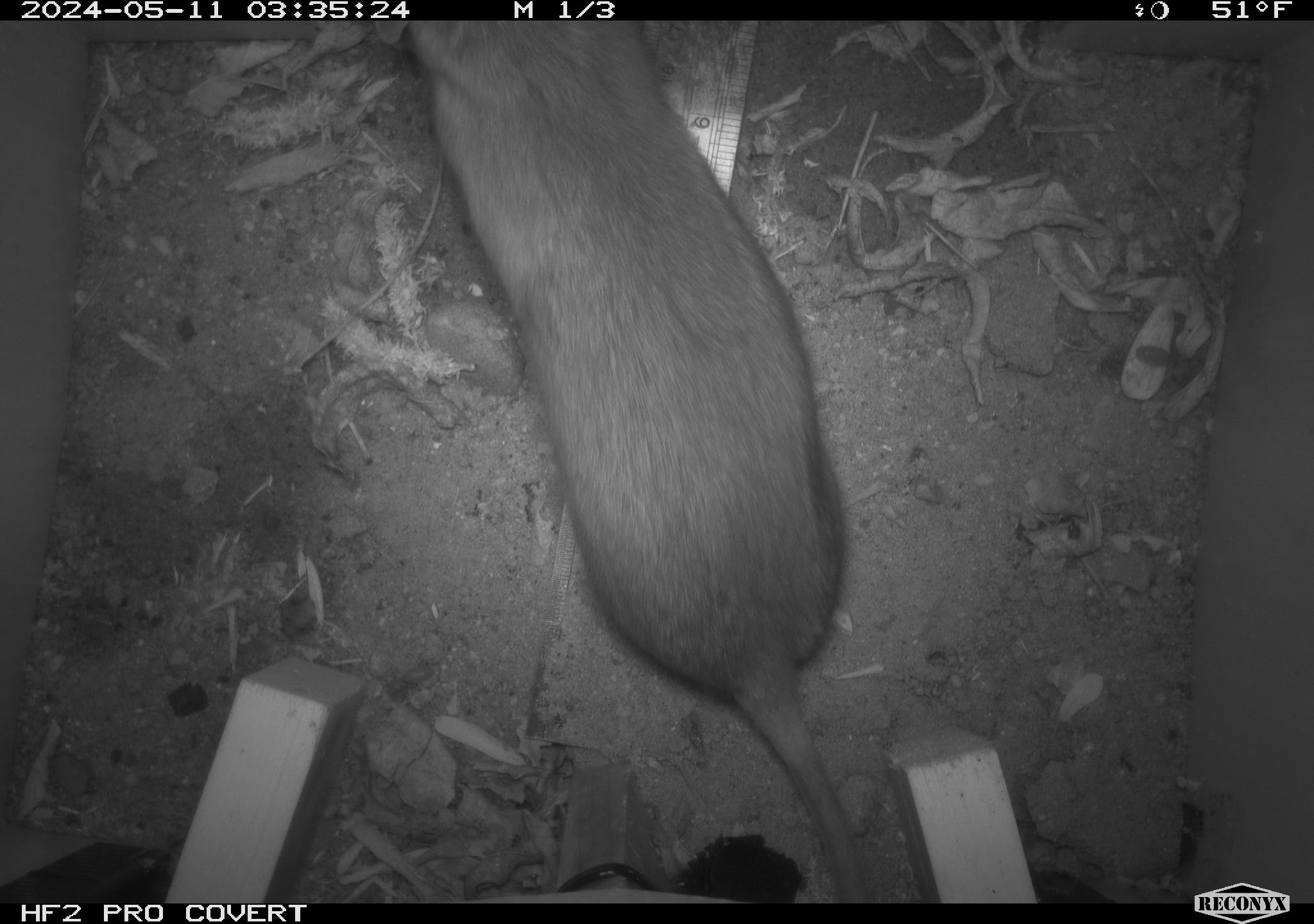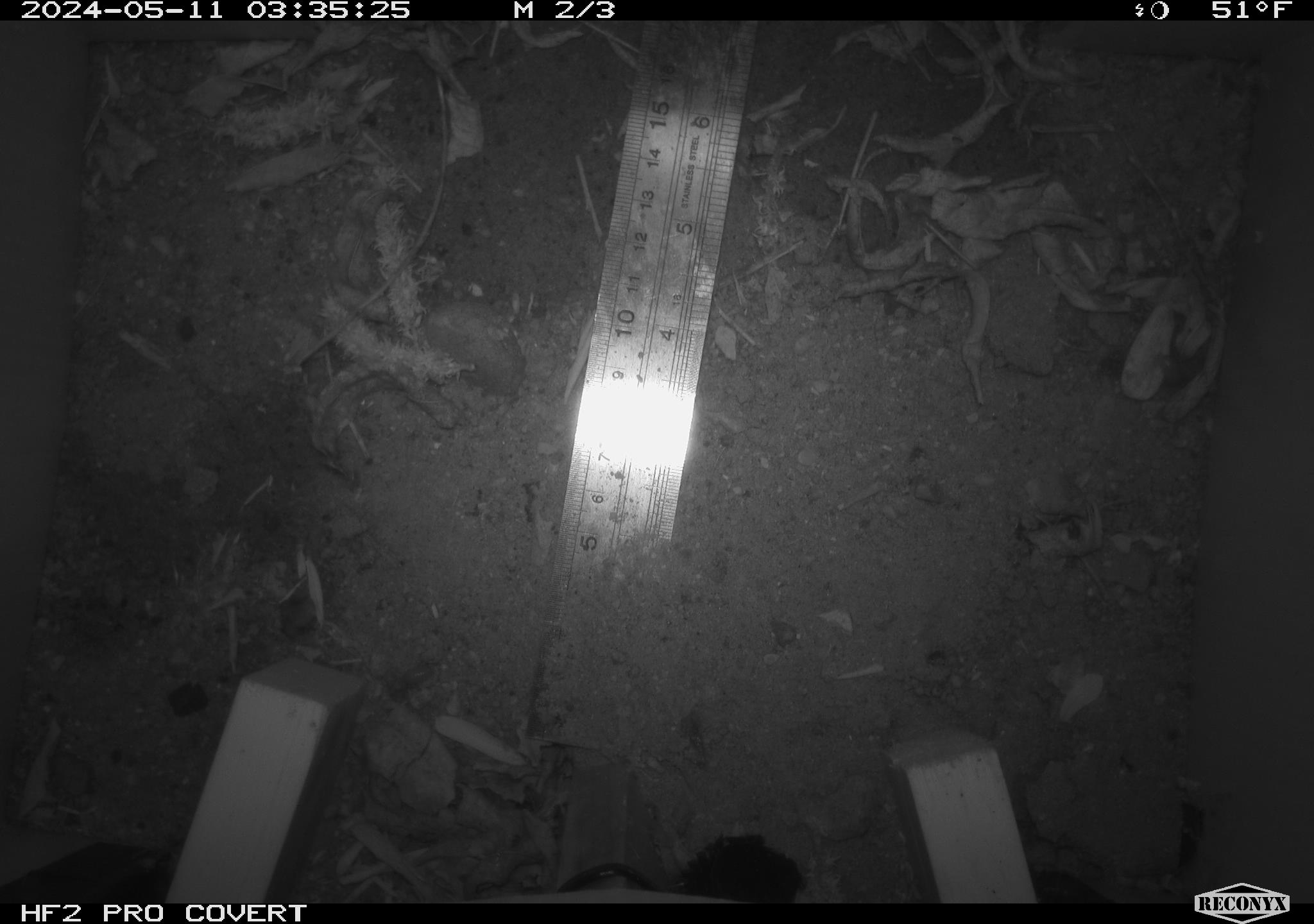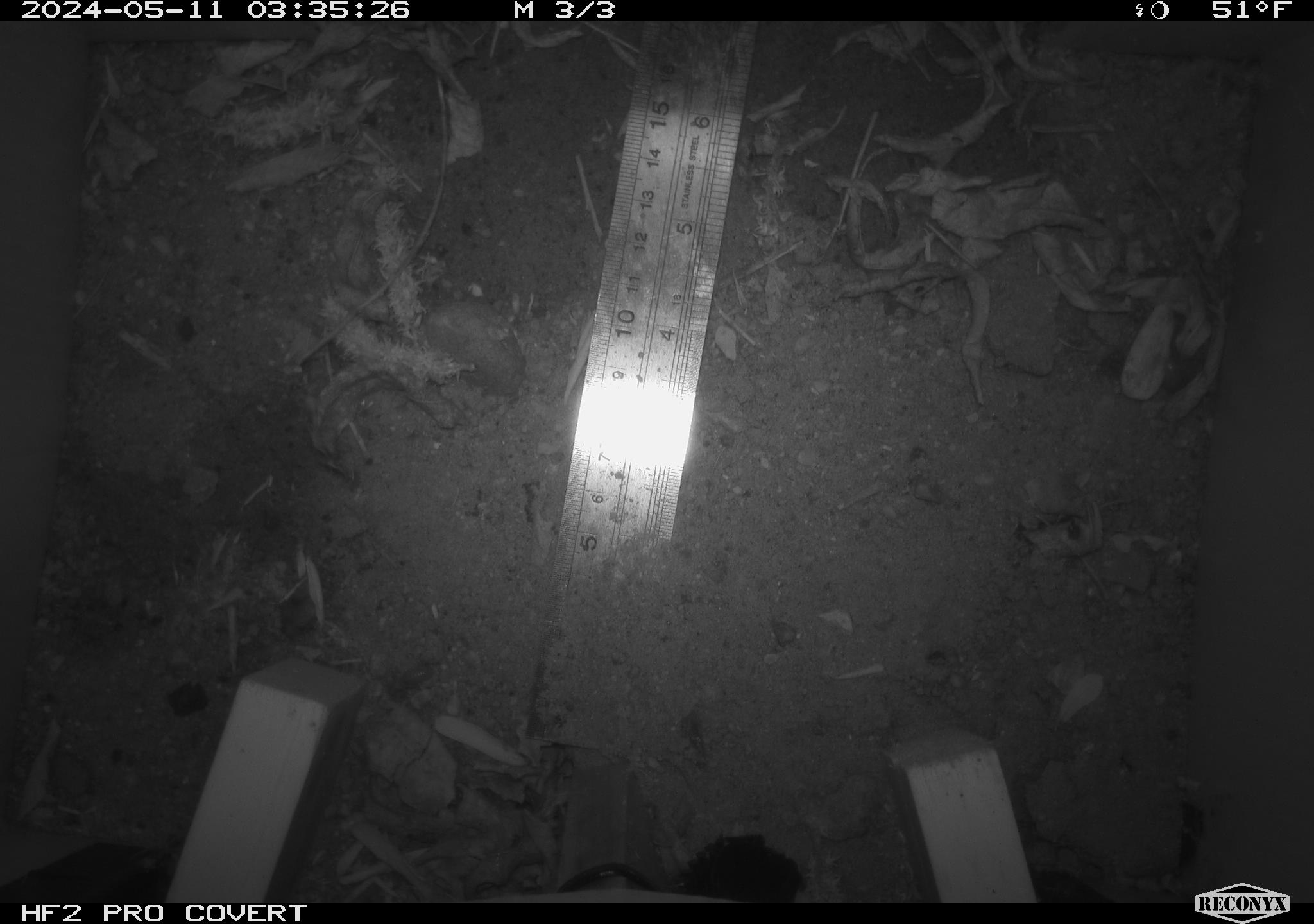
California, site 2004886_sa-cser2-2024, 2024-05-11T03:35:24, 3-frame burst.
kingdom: Animalia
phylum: Chordata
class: Mammalia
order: Rodentia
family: Muridae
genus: Rattus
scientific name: Rattus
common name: rat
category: rattus species